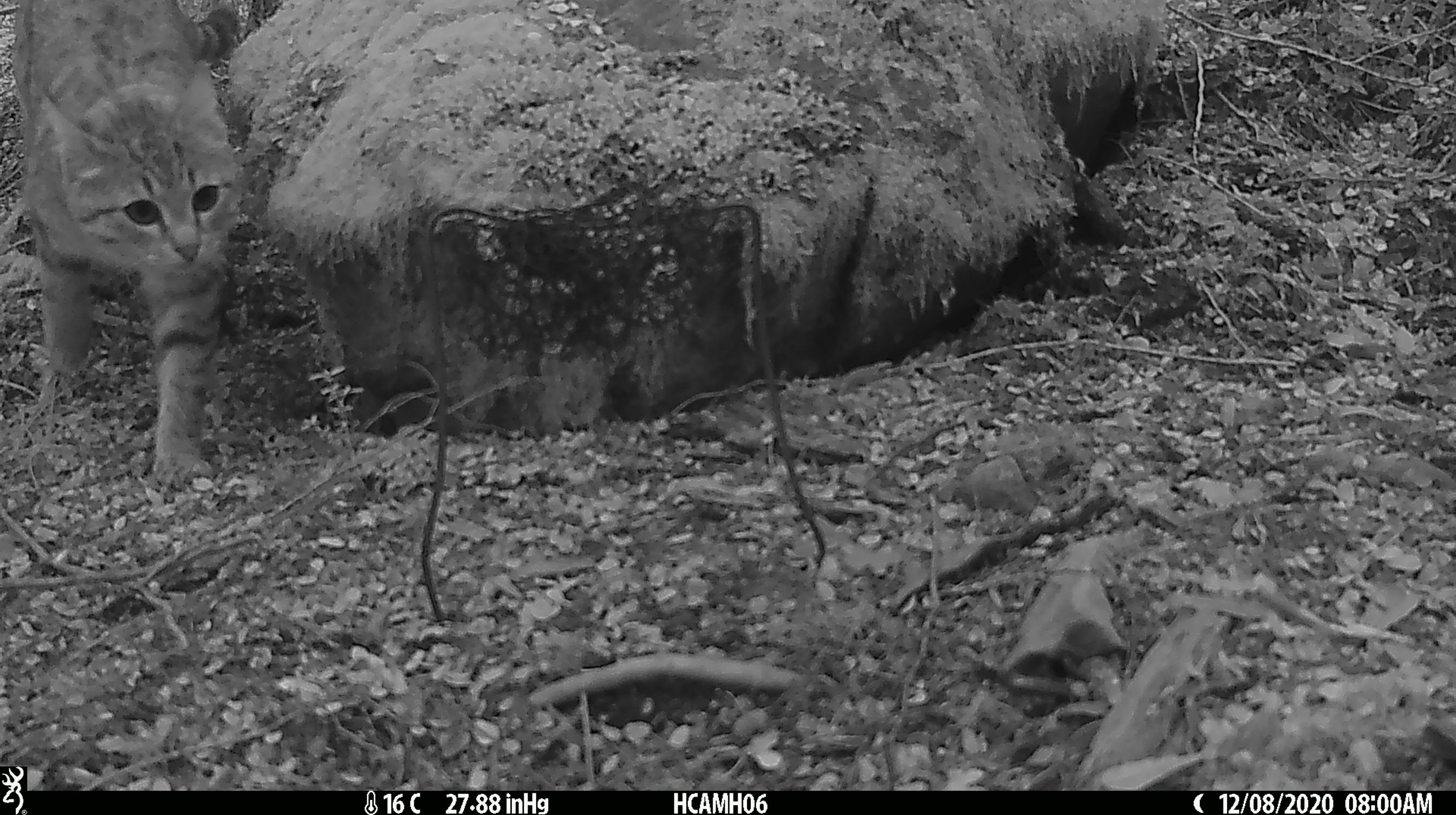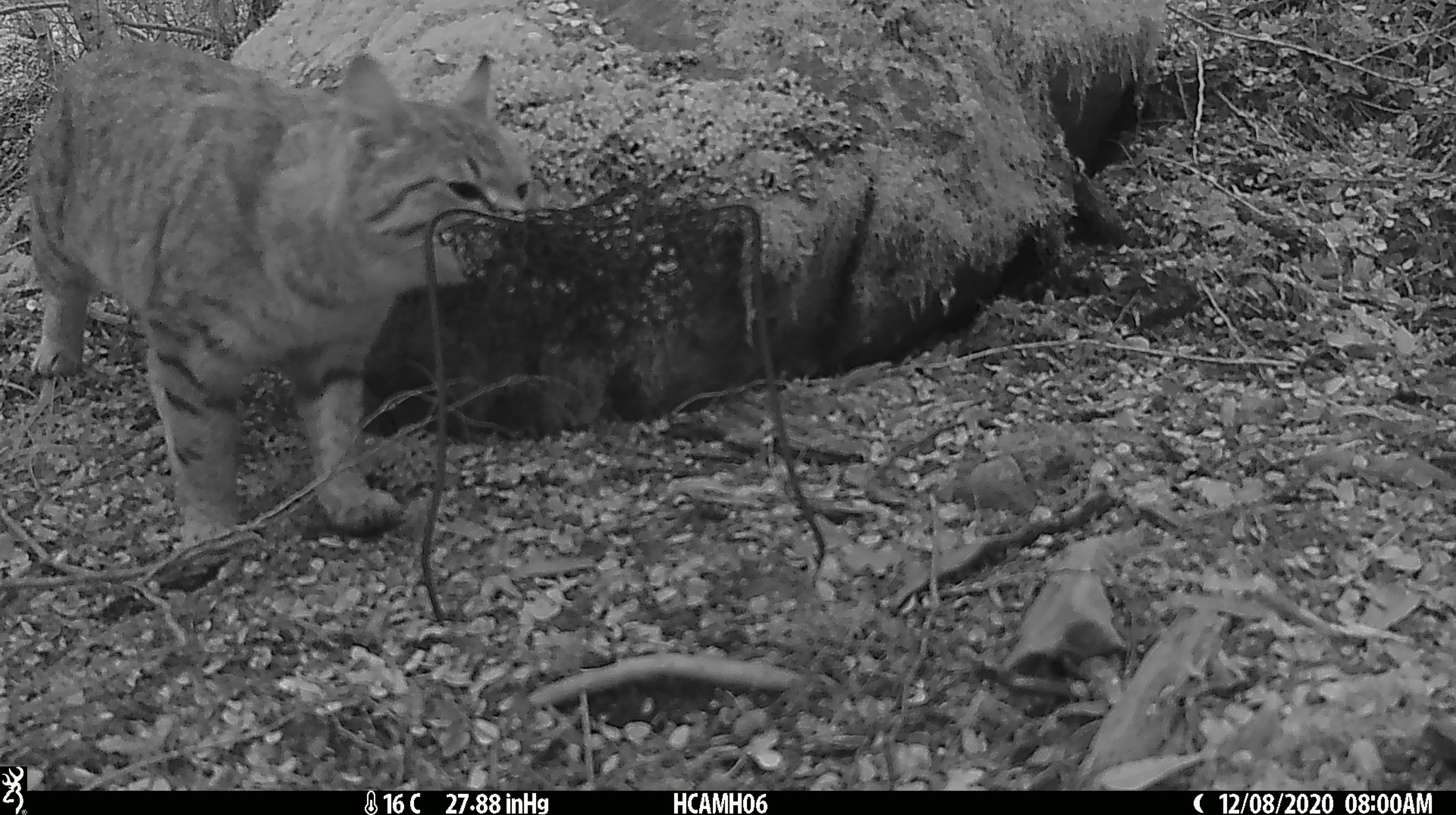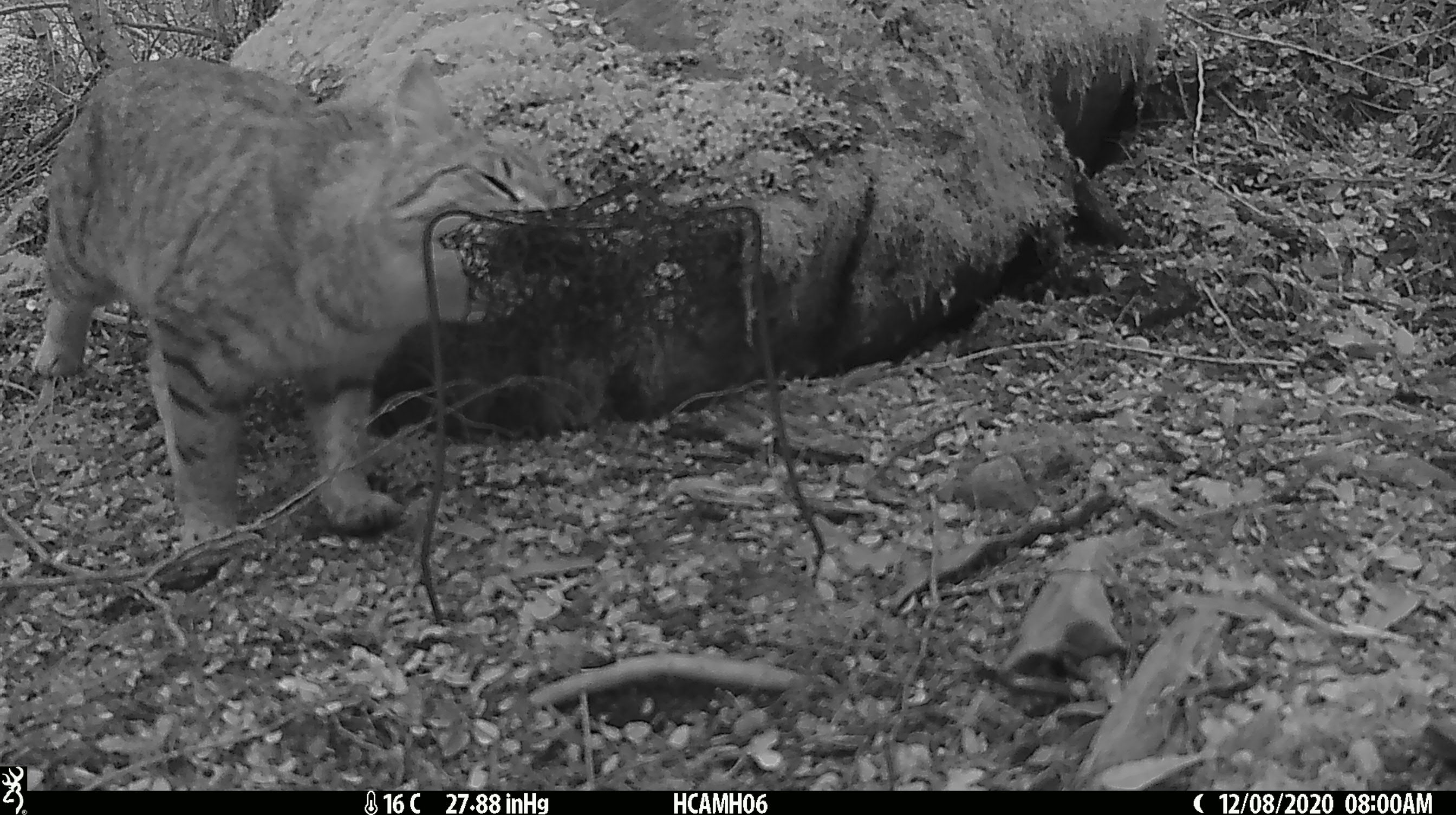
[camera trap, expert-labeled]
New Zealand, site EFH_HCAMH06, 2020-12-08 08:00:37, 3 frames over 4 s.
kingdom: Animalia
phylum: Chordata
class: Mammalia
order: Carnivora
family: Felidae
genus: Felis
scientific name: Felis catus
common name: domestic cat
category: cat